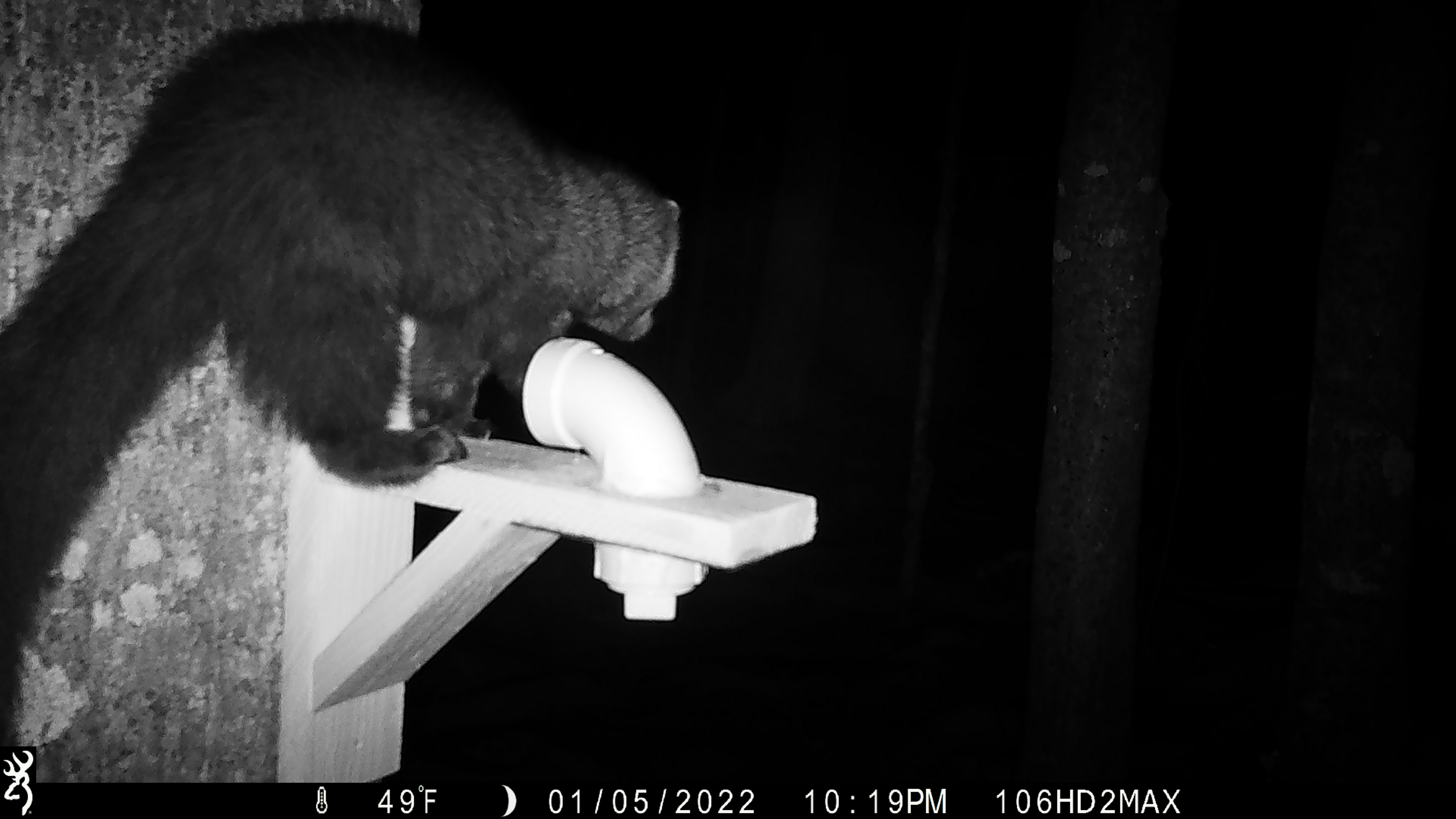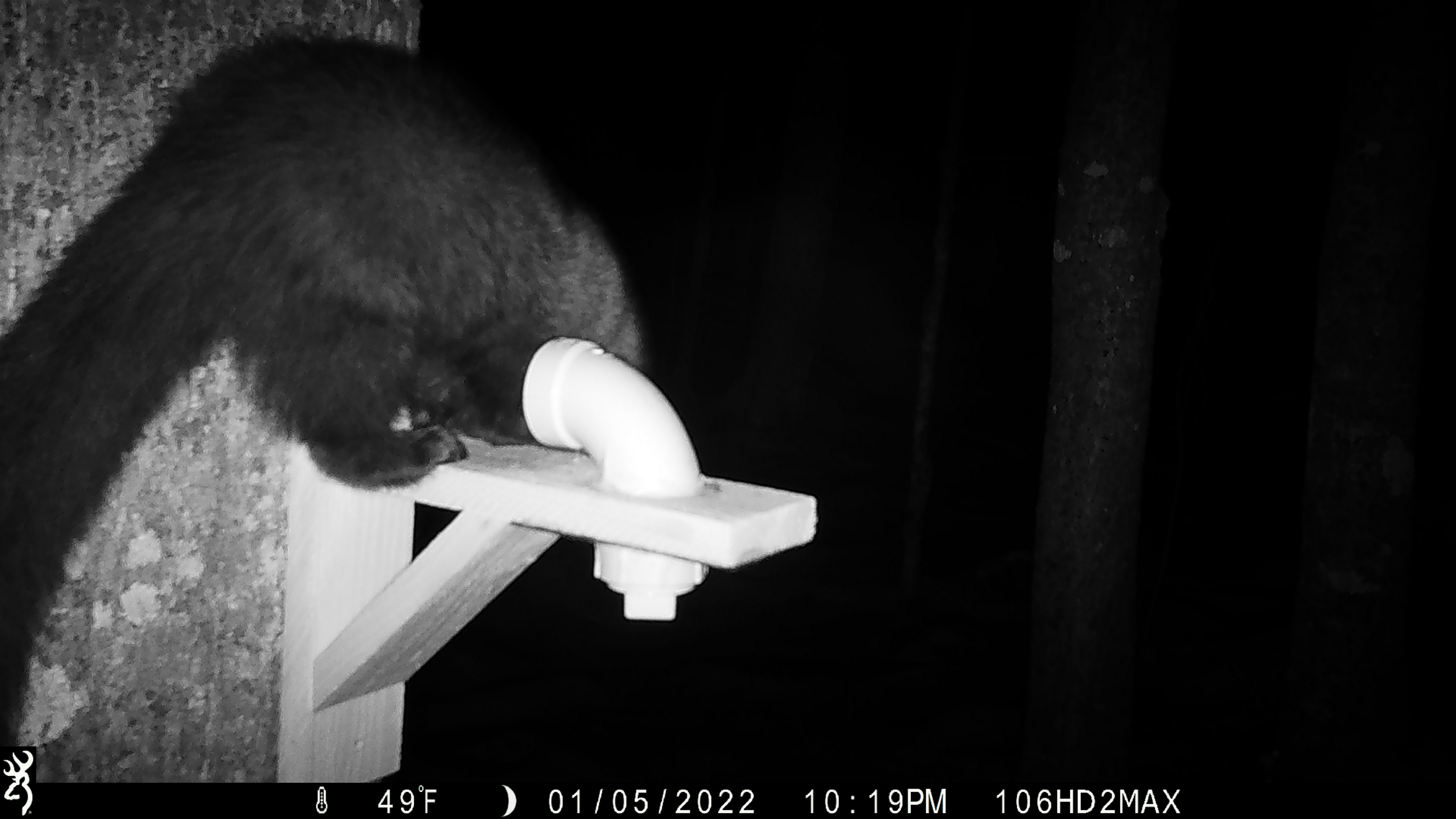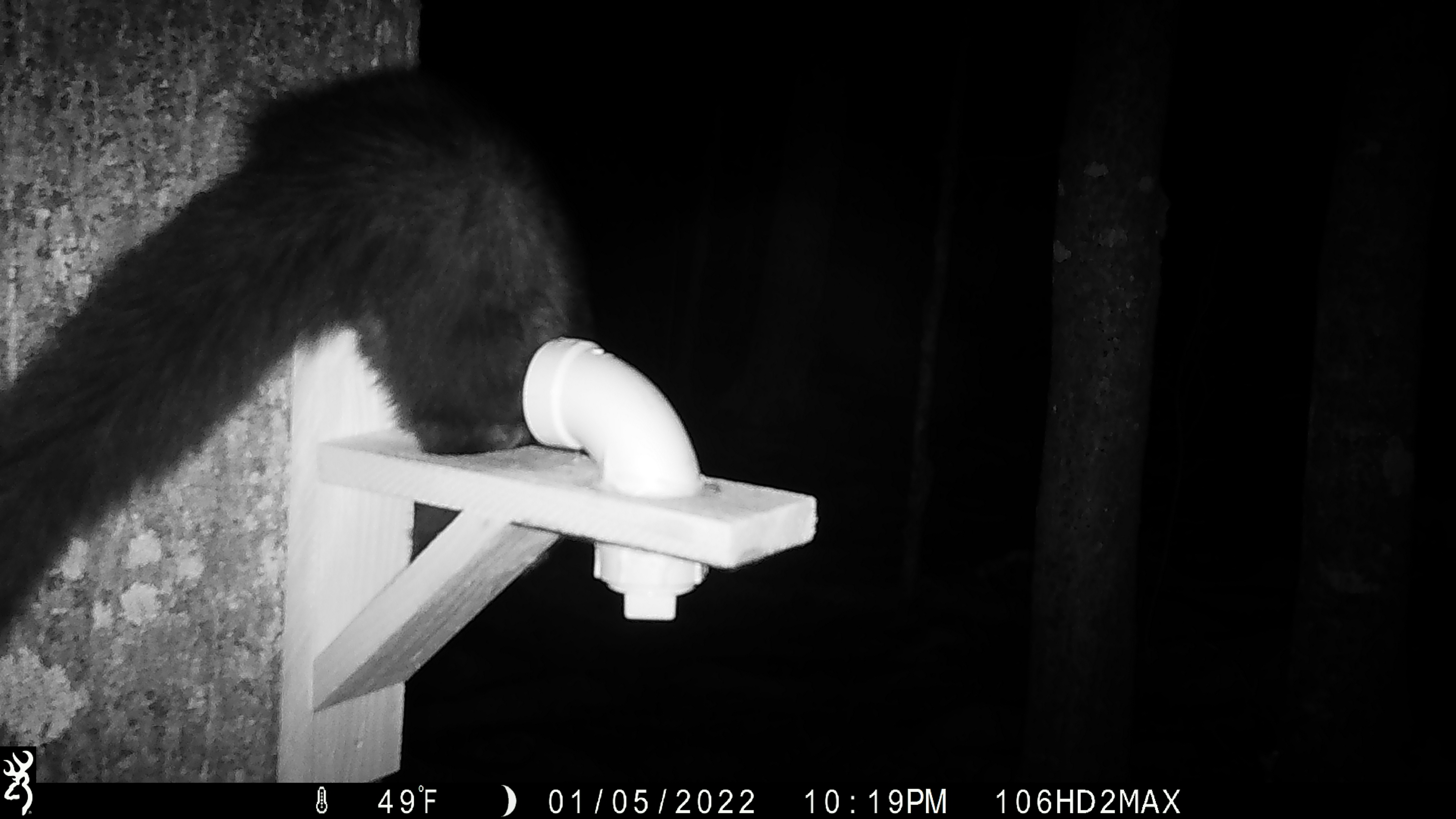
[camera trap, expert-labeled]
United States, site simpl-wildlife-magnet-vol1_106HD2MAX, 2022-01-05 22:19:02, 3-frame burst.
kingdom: Animalia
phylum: Chordata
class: Mammalia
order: Carnivora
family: Mustelidae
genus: Pekania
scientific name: Pekania pennanti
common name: fisher